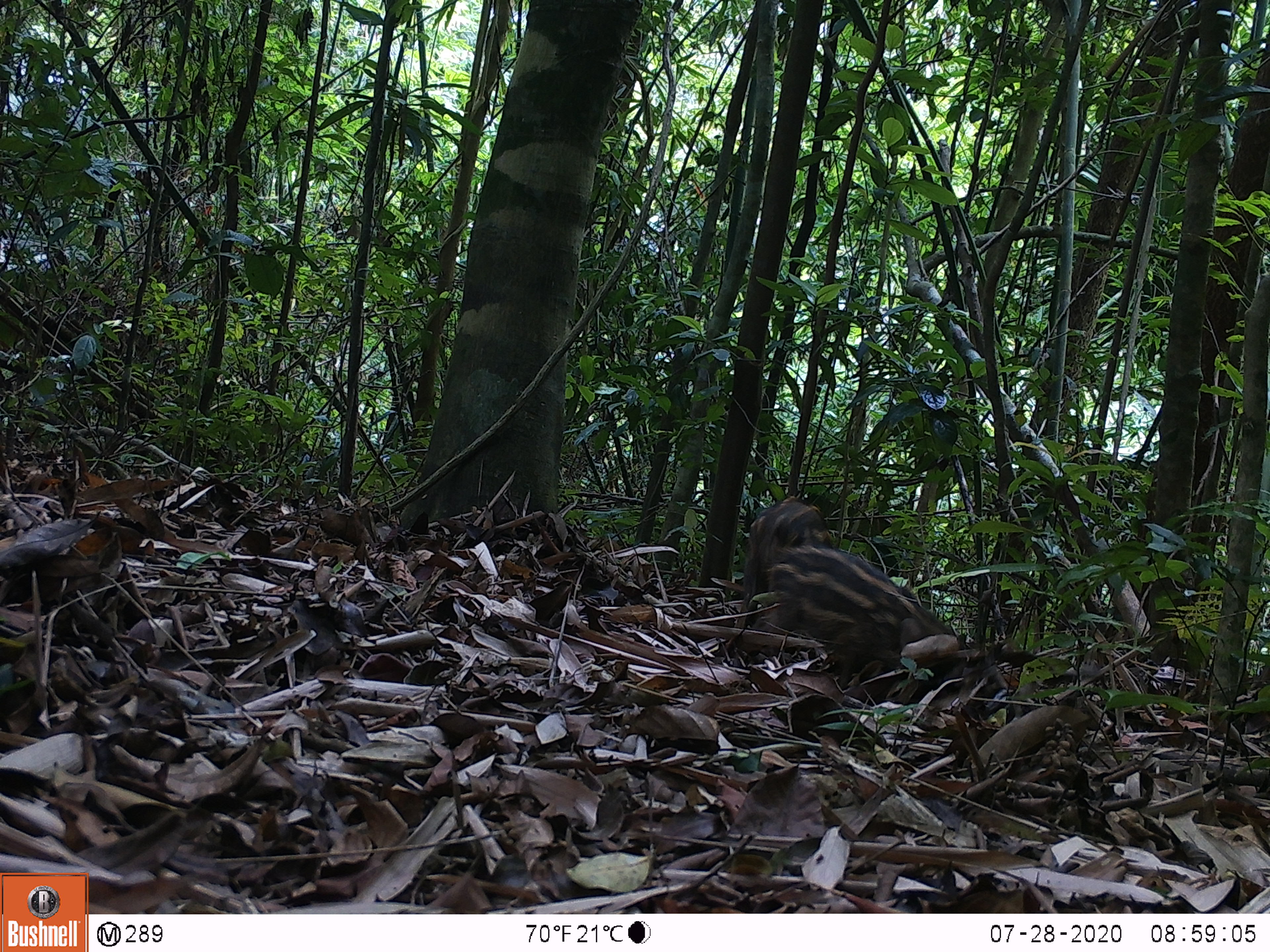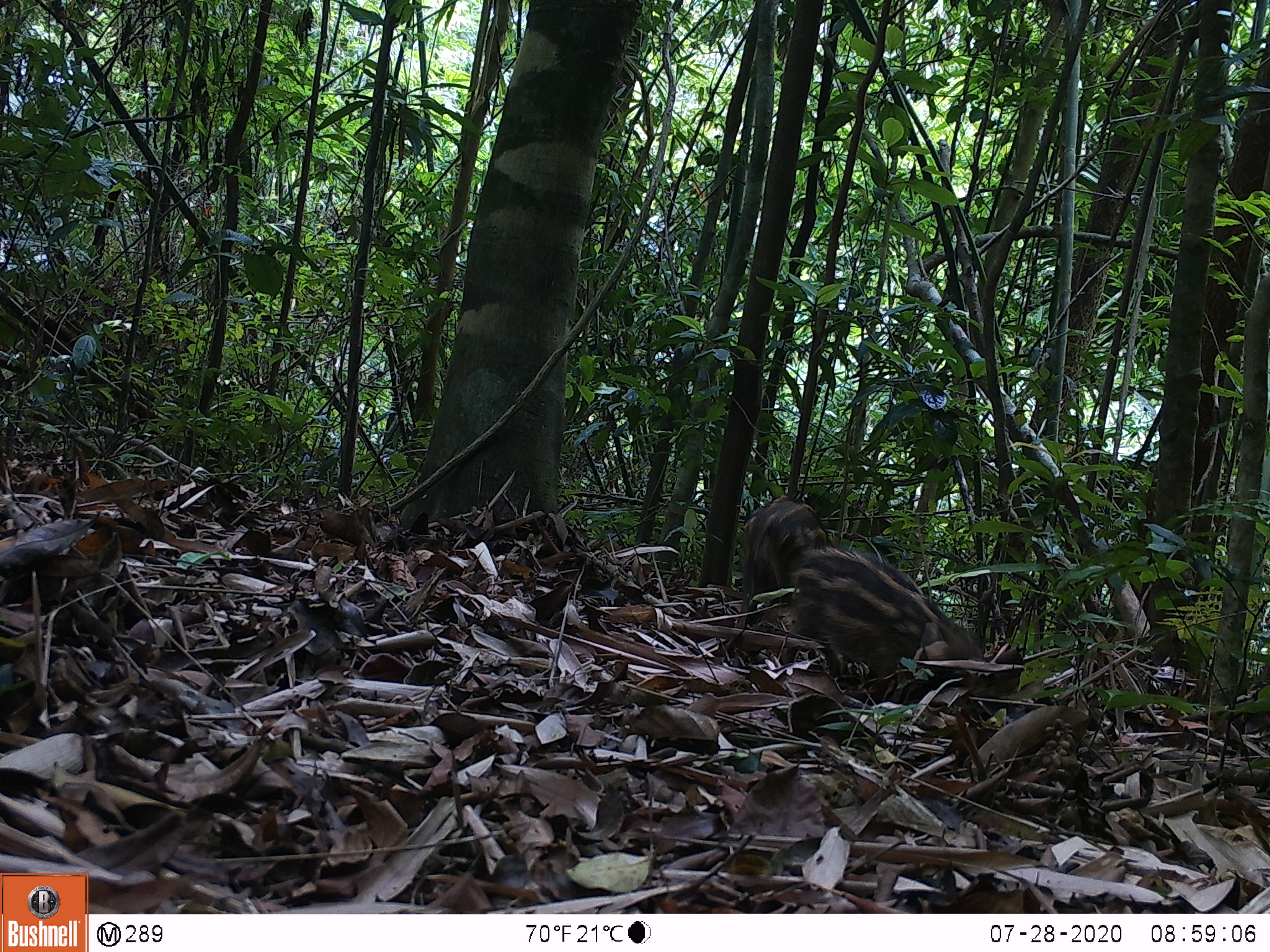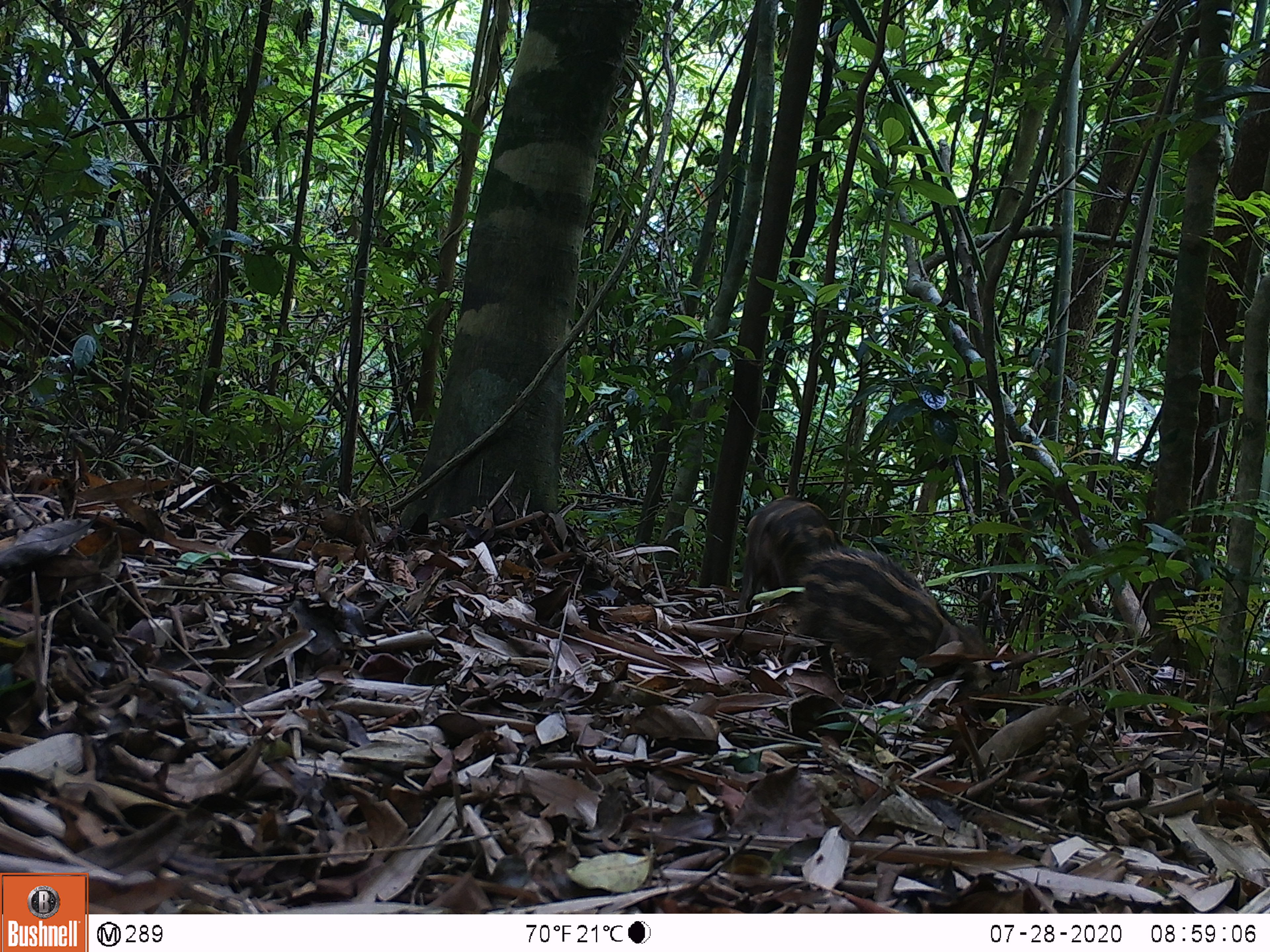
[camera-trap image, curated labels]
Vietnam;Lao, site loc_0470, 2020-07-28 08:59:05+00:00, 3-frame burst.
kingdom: Animalia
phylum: Chordata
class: Mammalia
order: Artiodactyla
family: Suidae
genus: Sus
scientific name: Sus scrofa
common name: eurasian wild pig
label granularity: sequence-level